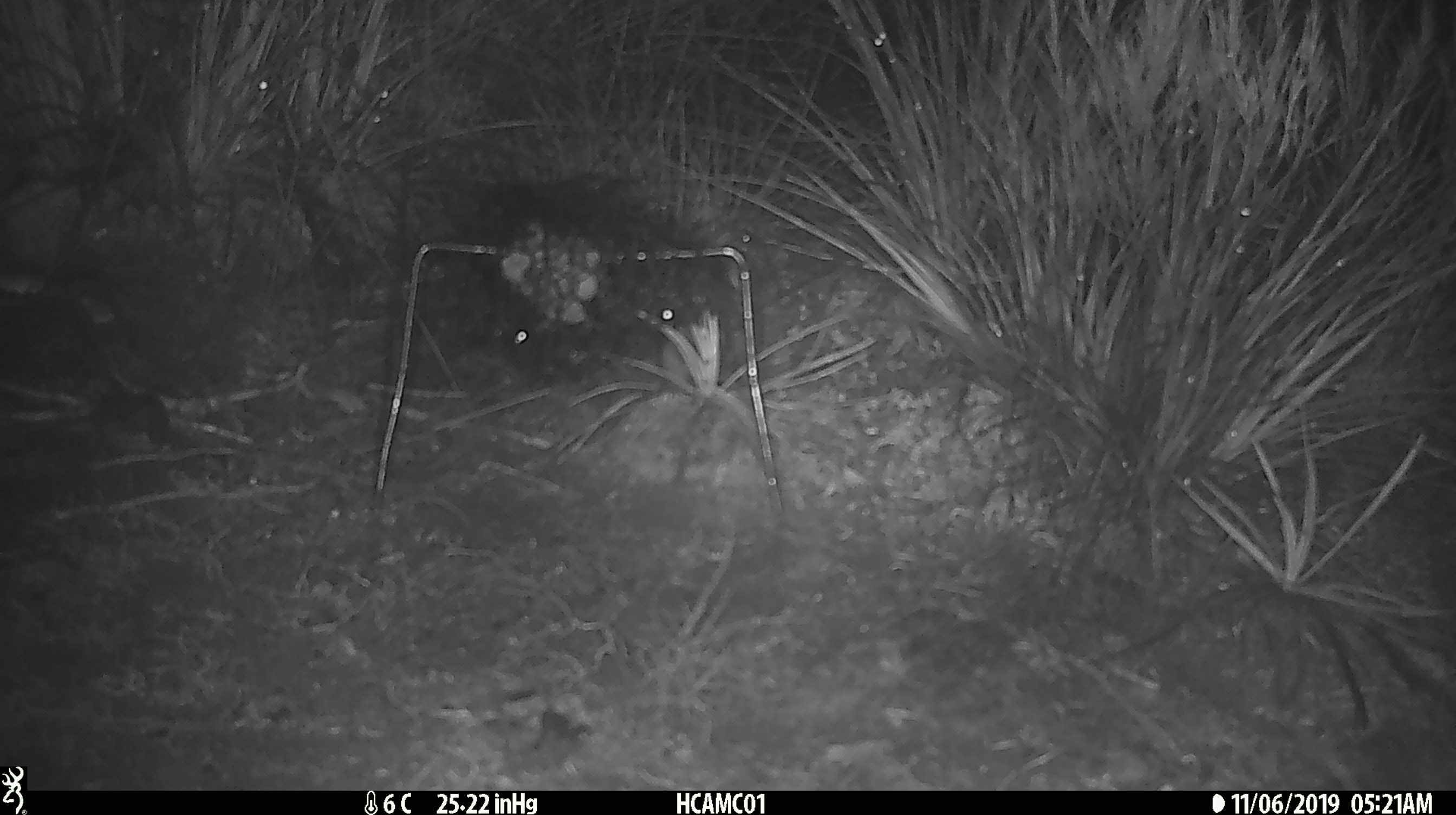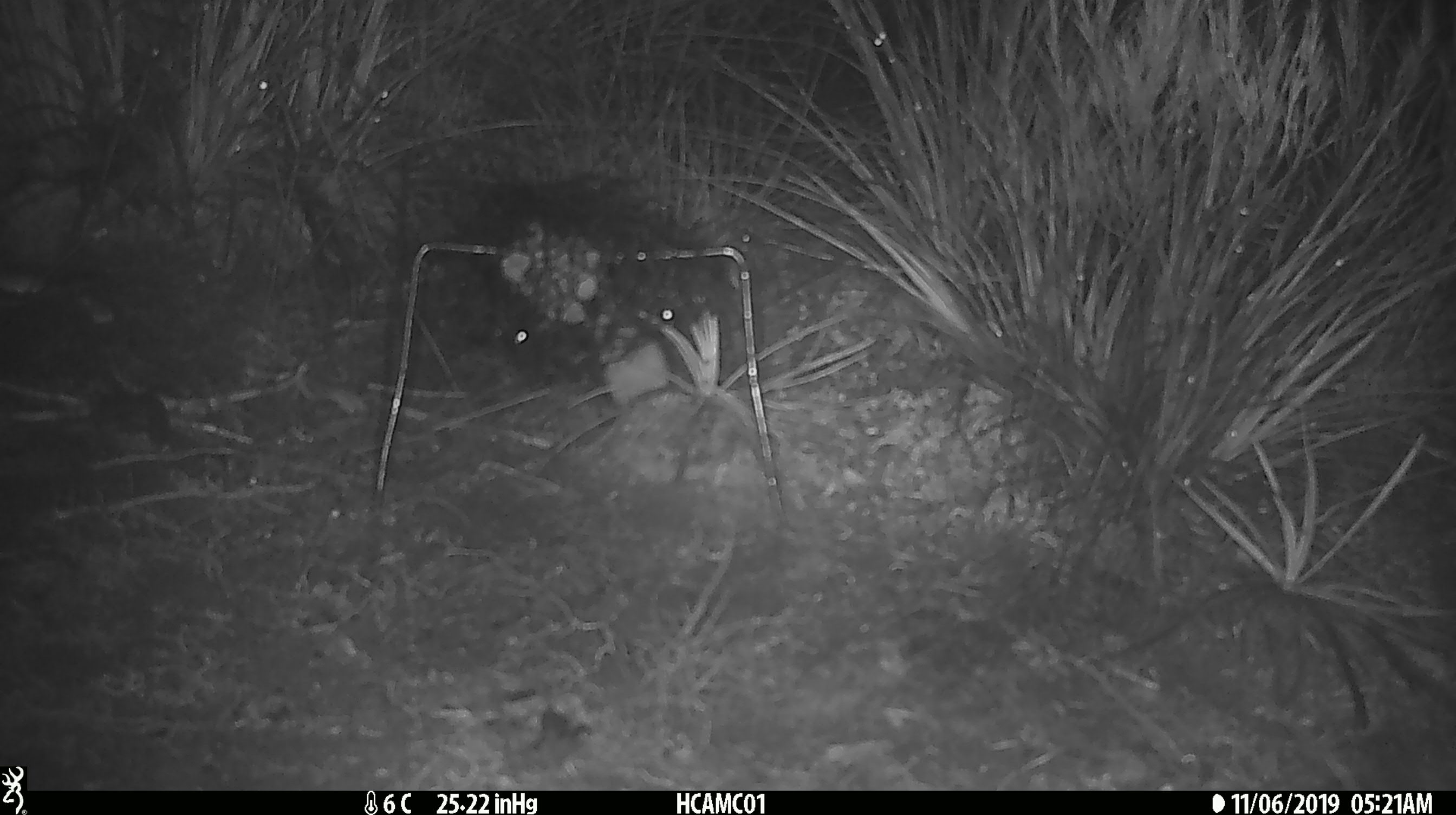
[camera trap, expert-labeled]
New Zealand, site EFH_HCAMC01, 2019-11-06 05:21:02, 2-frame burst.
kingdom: Animalia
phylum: Chordata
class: Mammalia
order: Rodentia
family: Muridae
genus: Mus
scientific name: Mus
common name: mouse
Mouse (Mus).